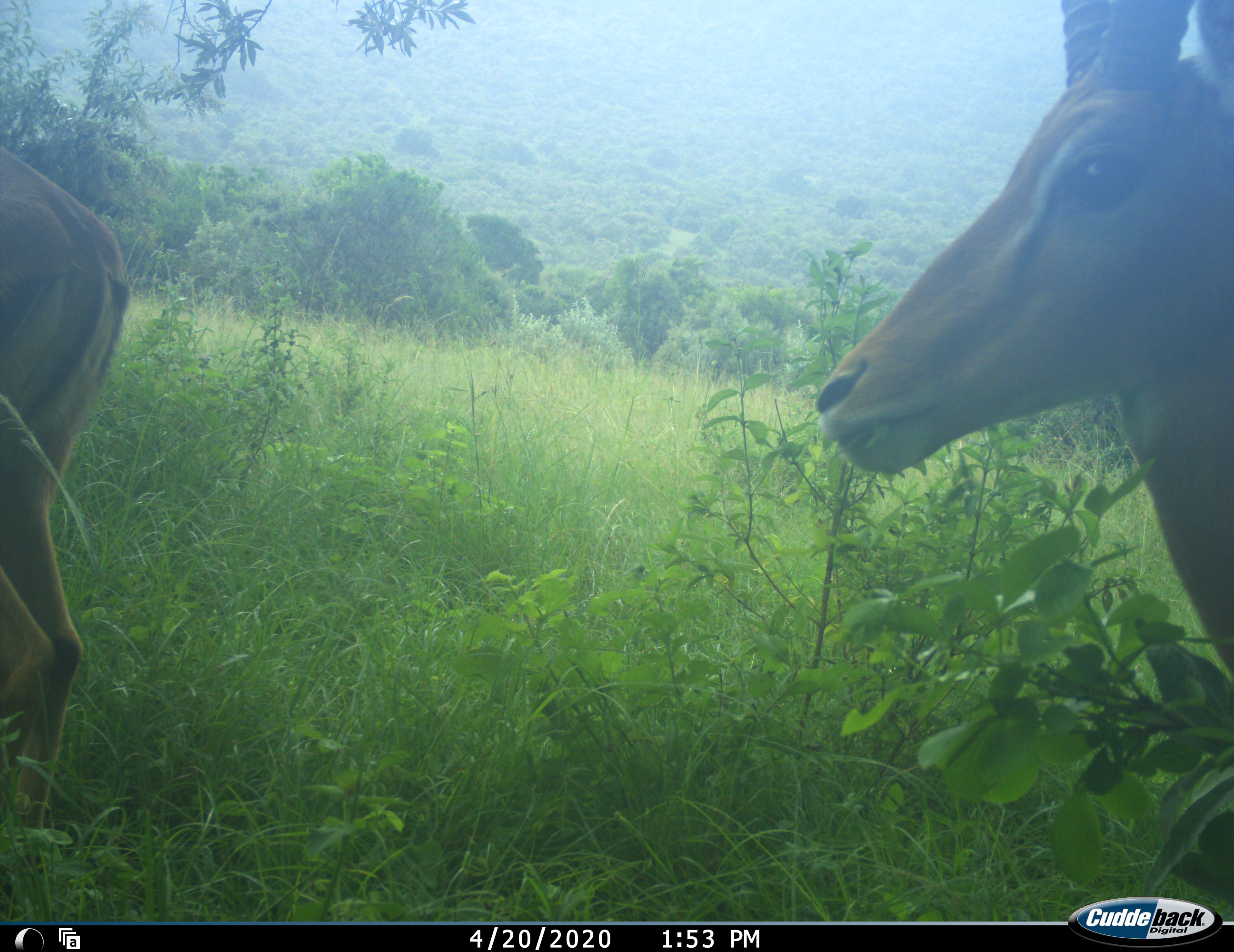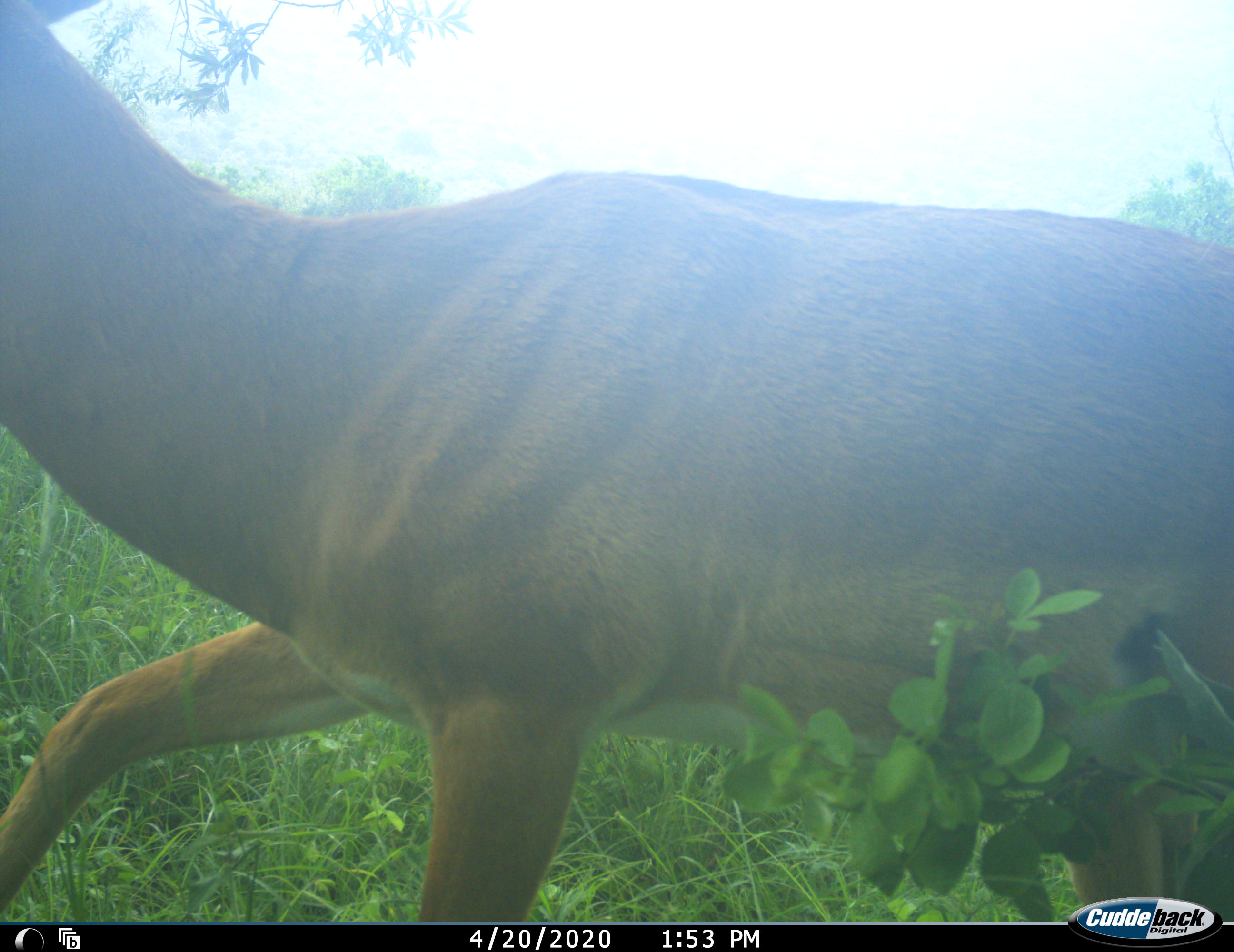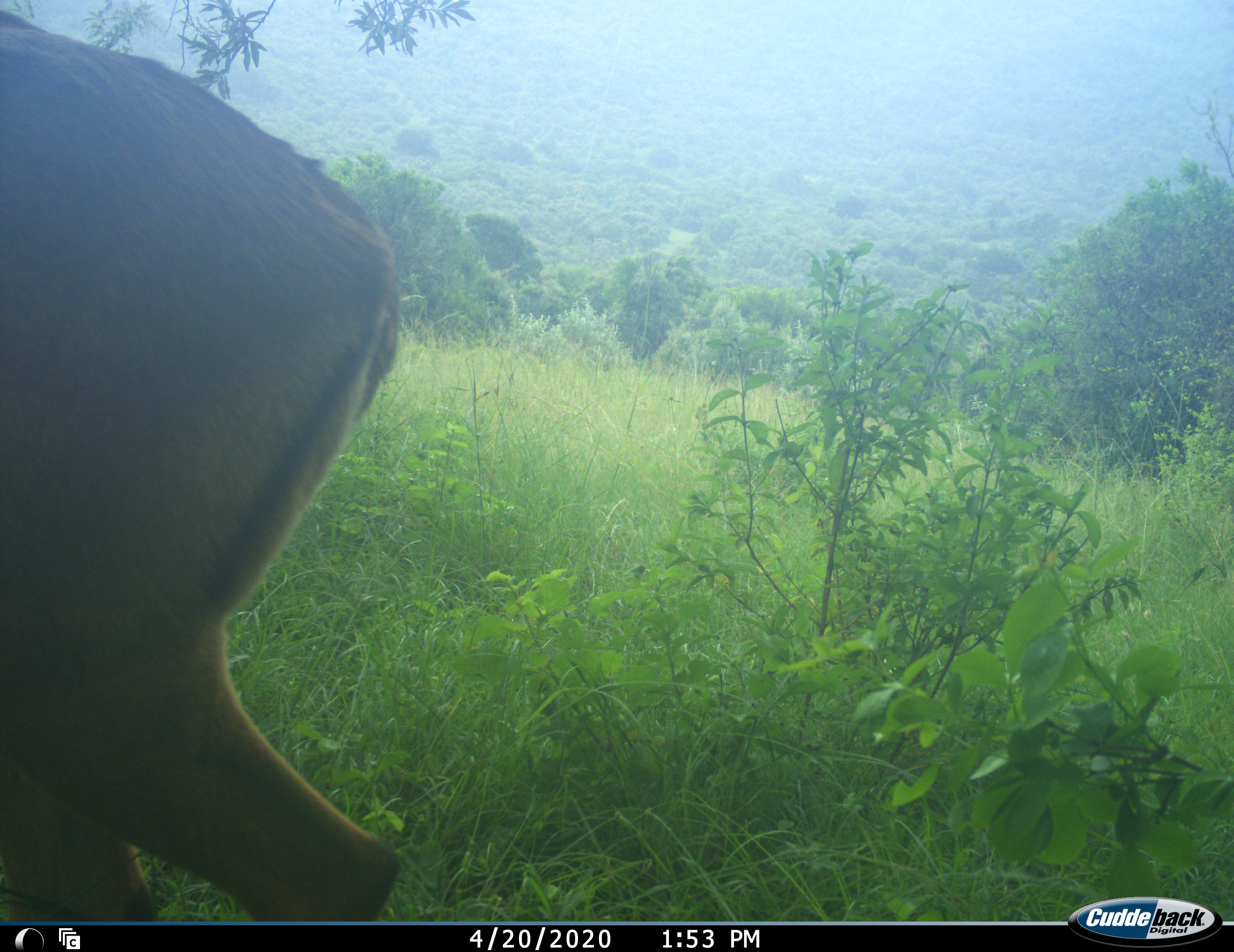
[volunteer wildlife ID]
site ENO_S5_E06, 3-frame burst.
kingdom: Animalia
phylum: Chordata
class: Mammalia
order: Artiodactyla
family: Bovidae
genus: Aepyceros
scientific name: Aepyceros melampus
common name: impala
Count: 2.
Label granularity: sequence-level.